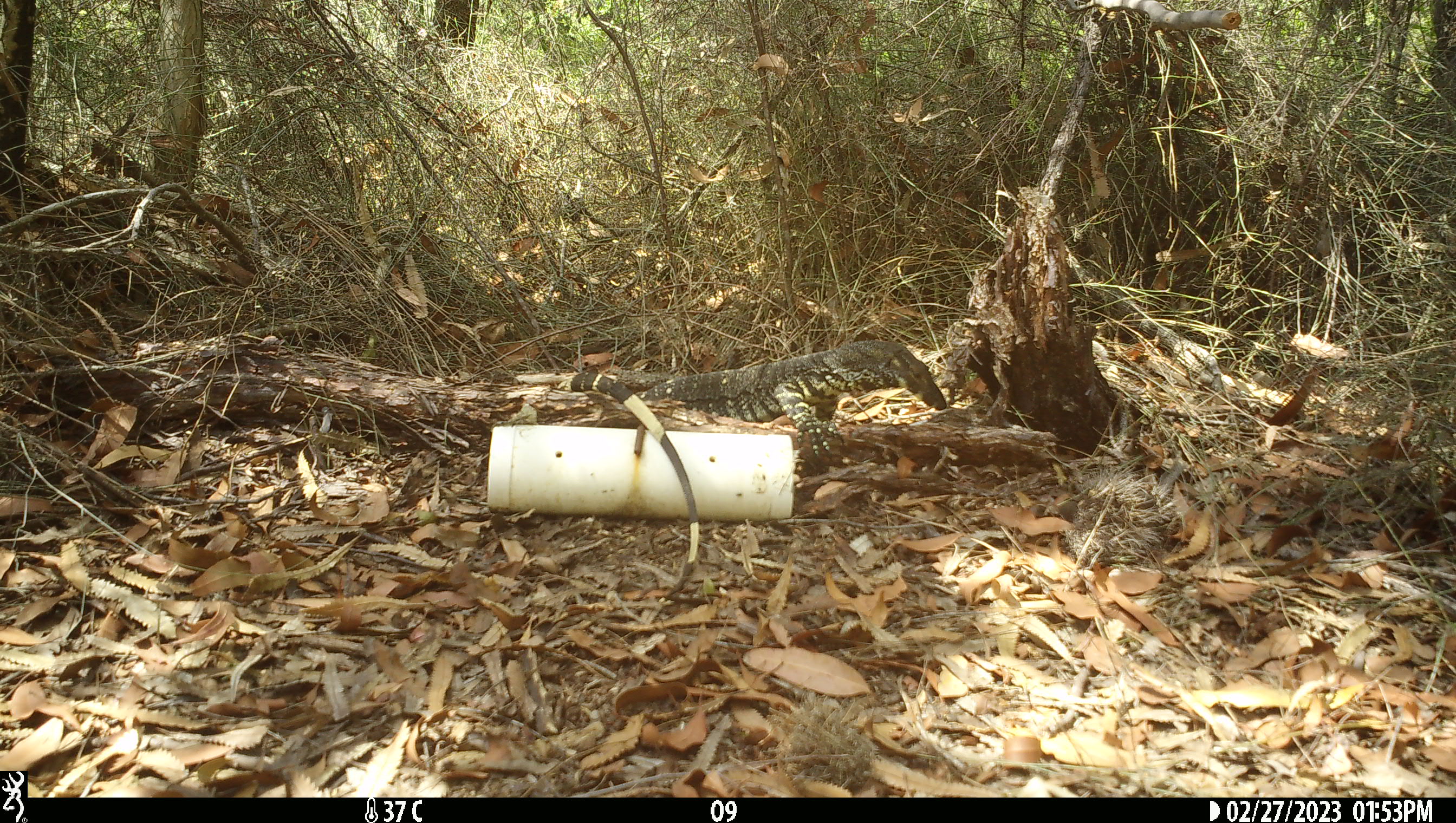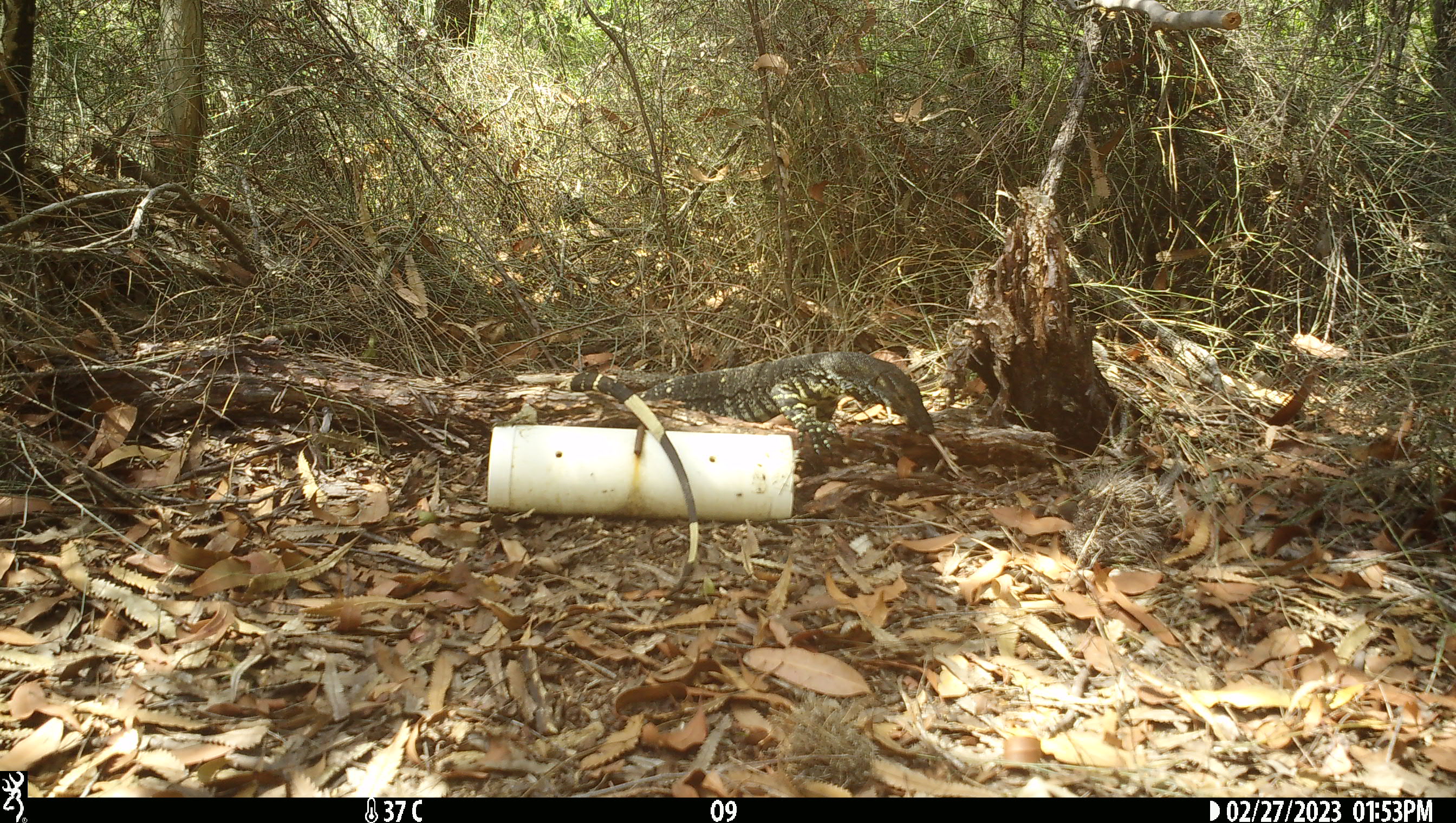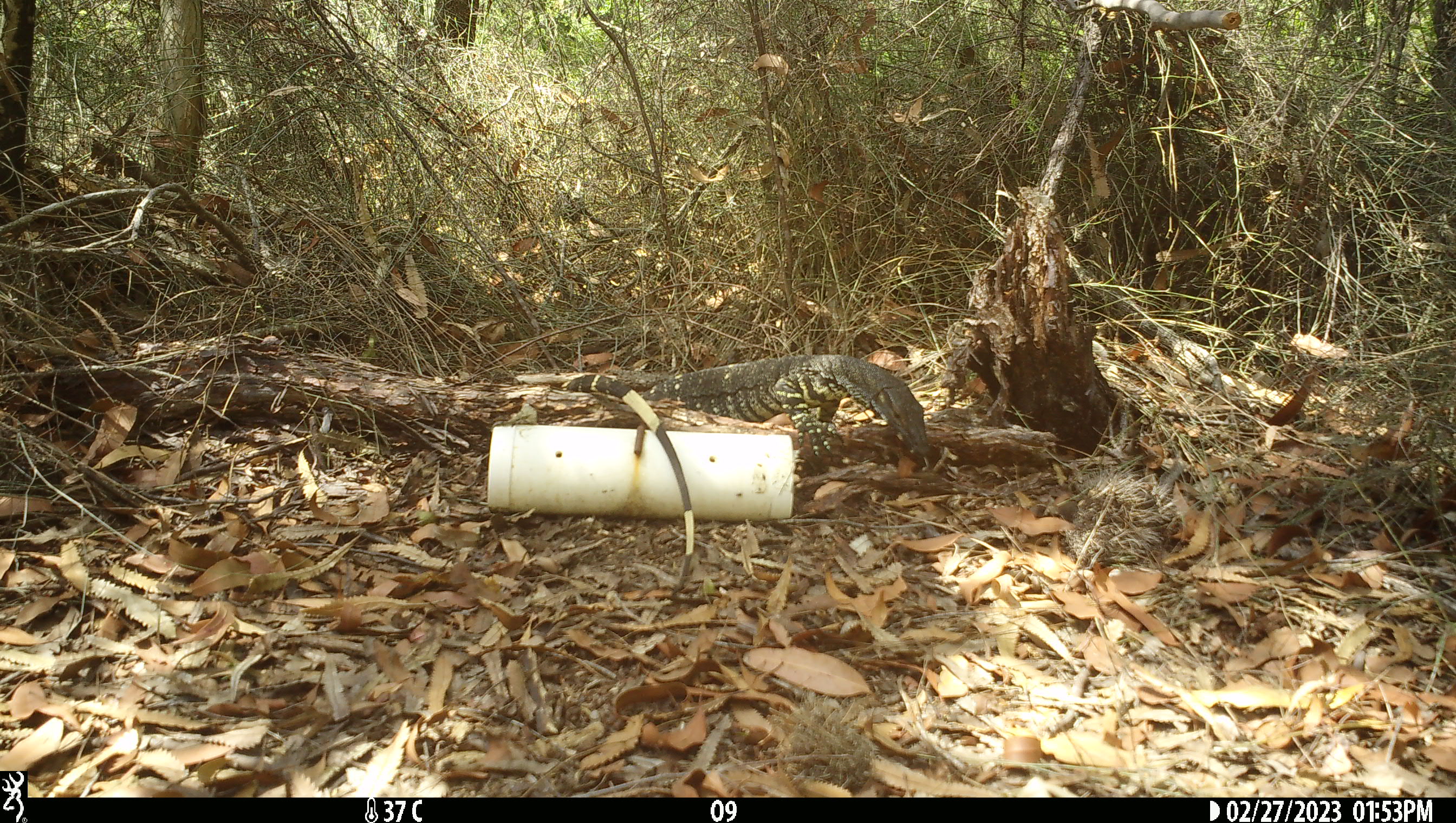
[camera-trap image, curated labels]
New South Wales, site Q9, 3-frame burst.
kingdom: Animalia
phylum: Chordata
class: Reptilia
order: Squamata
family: Varanidae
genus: Varanus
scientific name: Varanus varius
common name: lace monitor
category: goanna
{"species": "goanna (lace monitor) (Varanus varius)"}